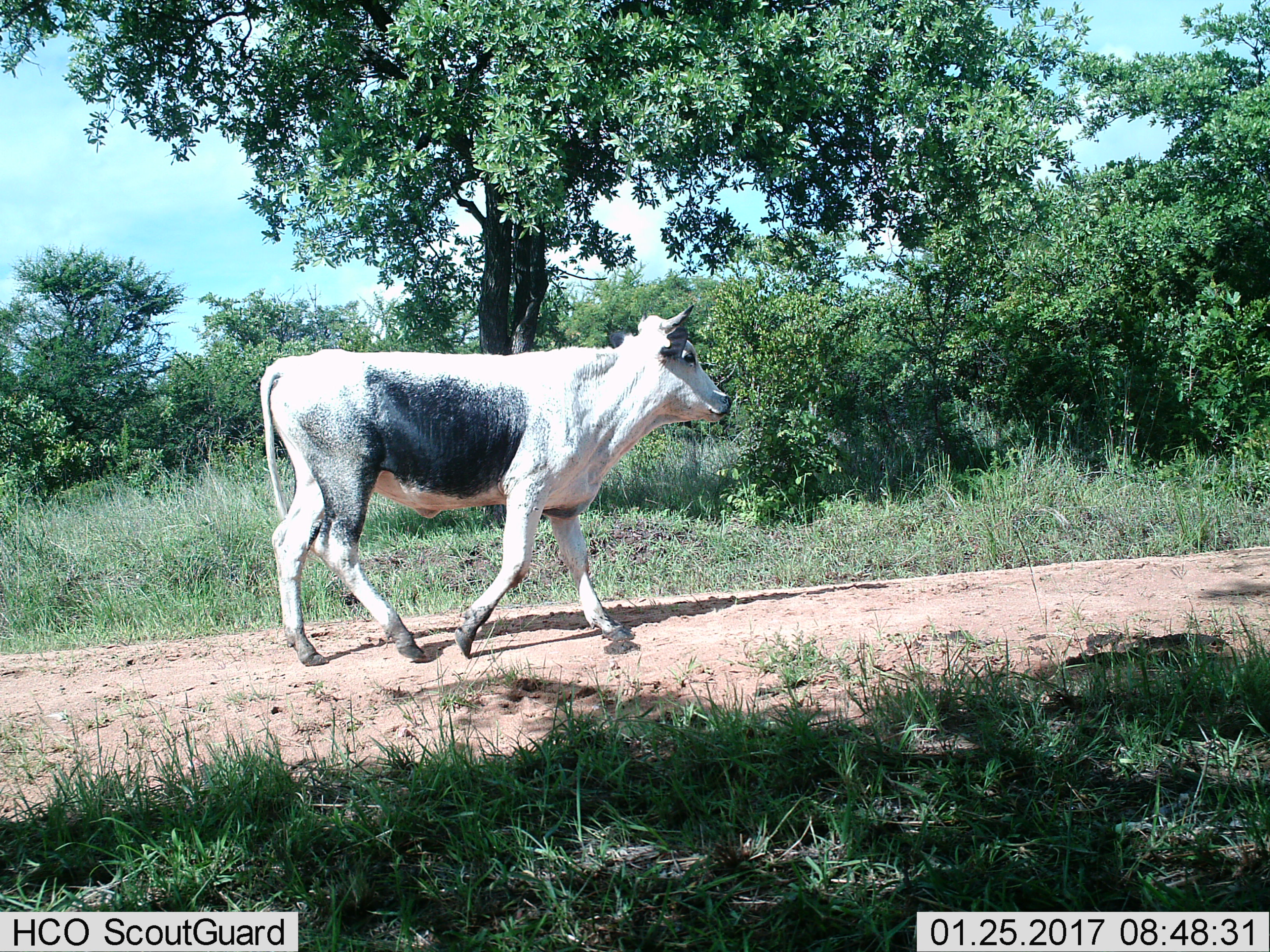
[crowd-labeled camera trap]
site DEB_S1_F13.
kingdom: Animalia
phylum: Chordata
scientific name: Vertebrata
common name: domestic animal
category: domesticanimal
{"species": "domesticanimal (domestic animal) (Vertebrata)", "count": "1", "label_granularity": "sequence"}